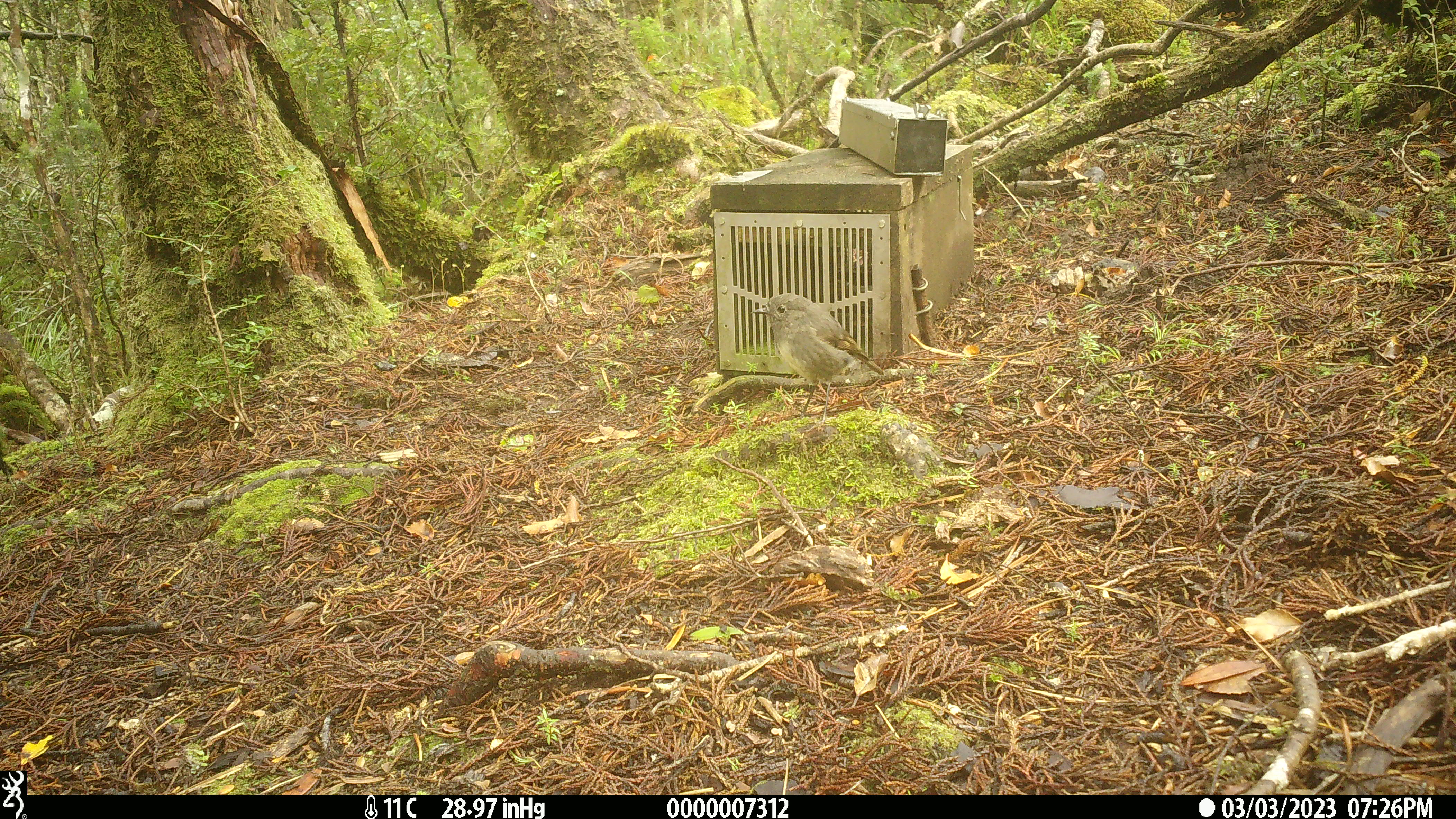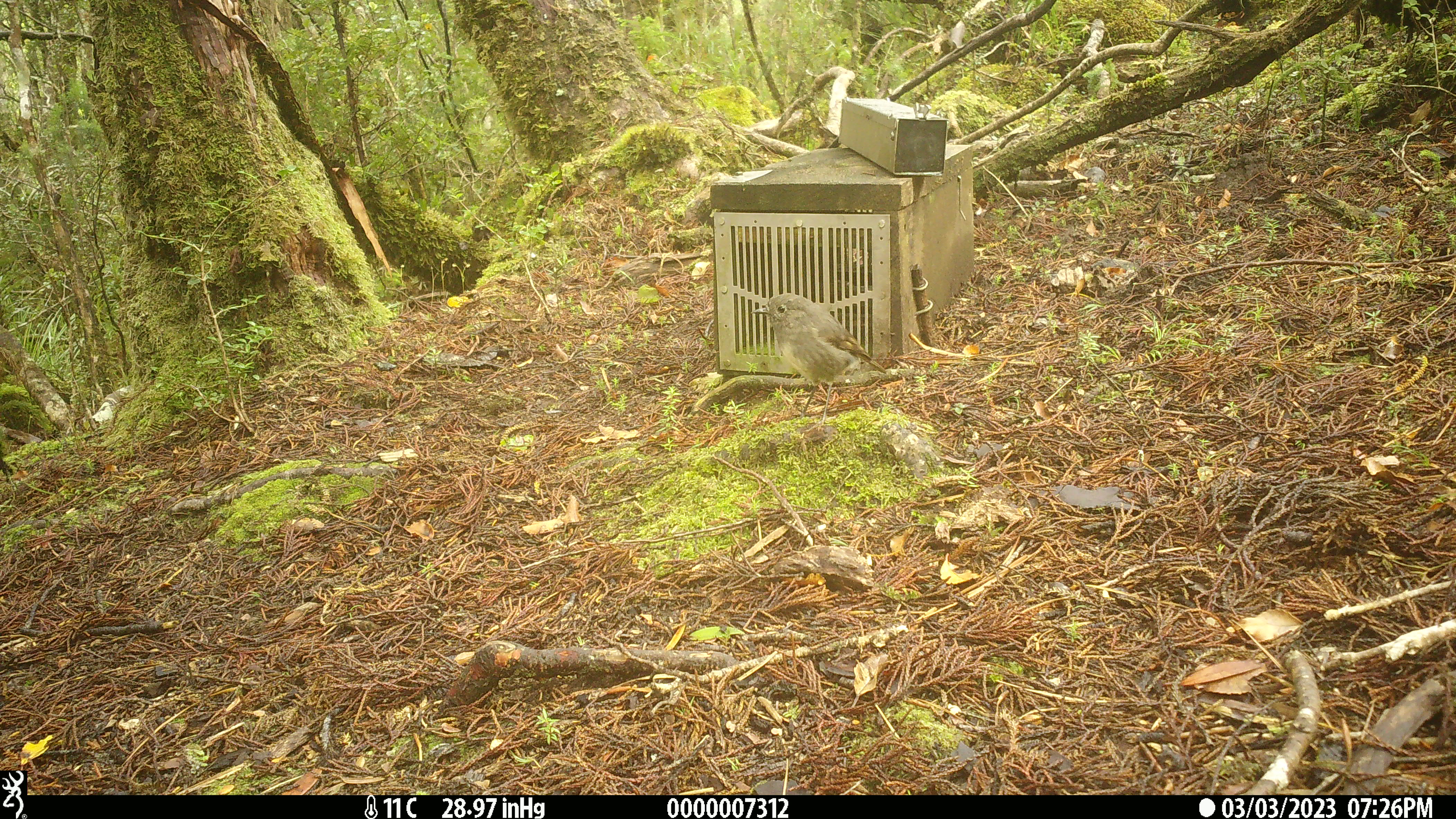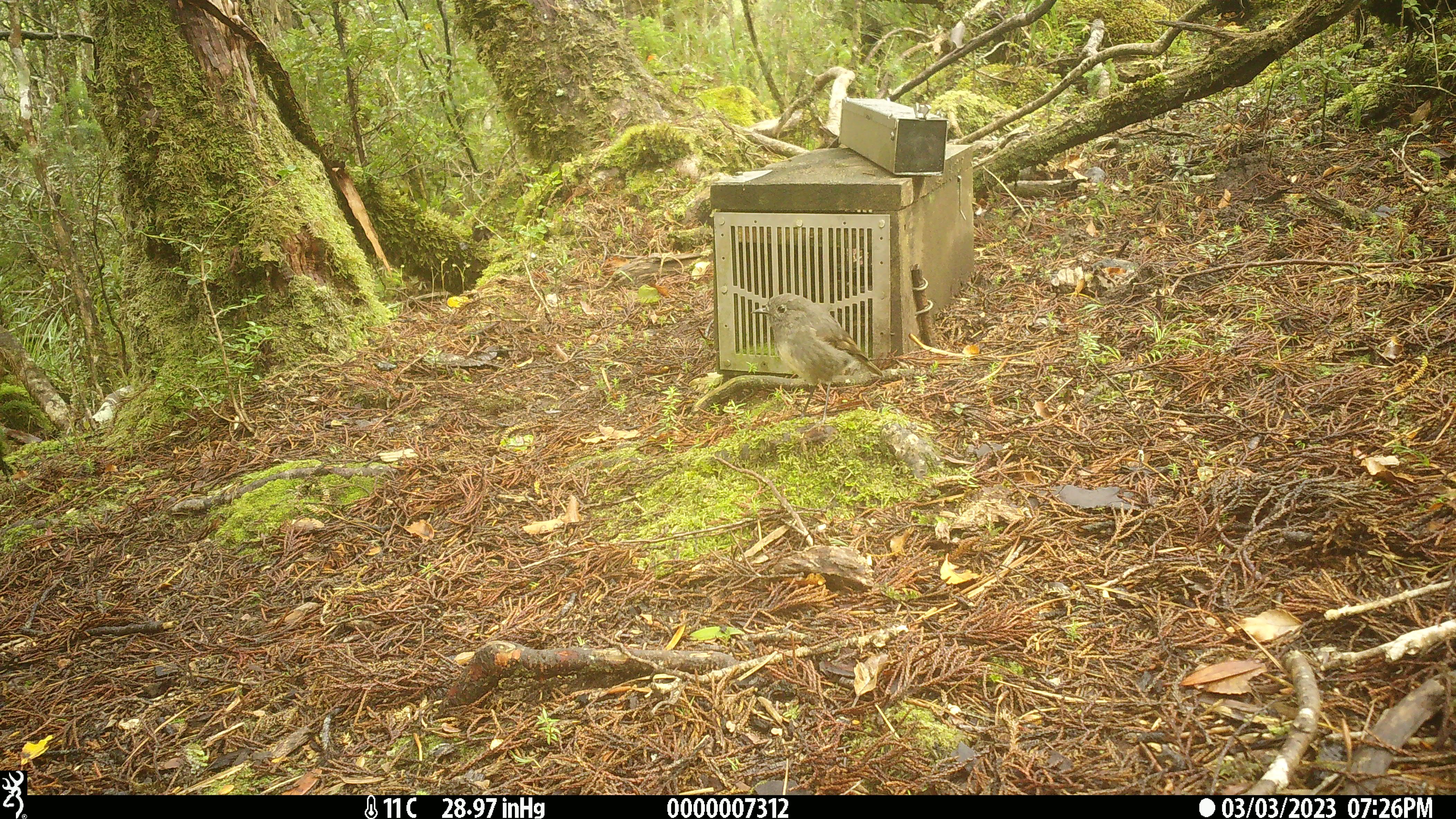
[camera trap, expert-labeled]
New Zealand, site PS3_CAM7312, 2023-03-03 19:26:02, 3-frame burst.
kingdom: Animalia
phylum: Chordata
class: Aves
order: Passeriformes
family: Petroicidae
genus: Petroica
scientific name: Petroica australis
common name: new zealand robin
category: robin